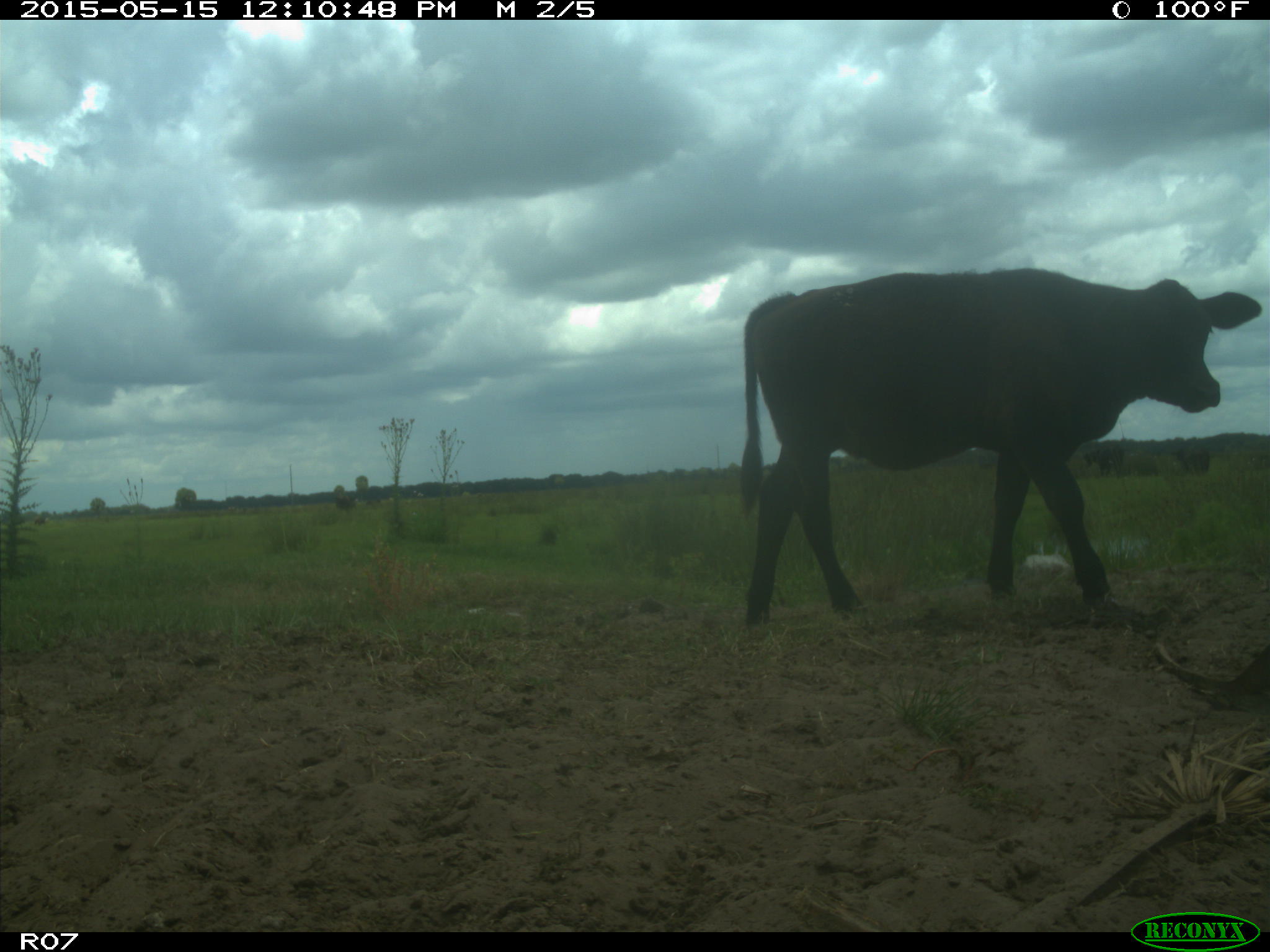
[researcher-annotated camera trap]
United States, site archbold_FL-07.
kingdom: Animalia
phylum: Chordata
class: Mammalia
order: Artiodactyla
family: Bovidae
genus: Bos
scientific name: Bos taurus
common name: domestic cow